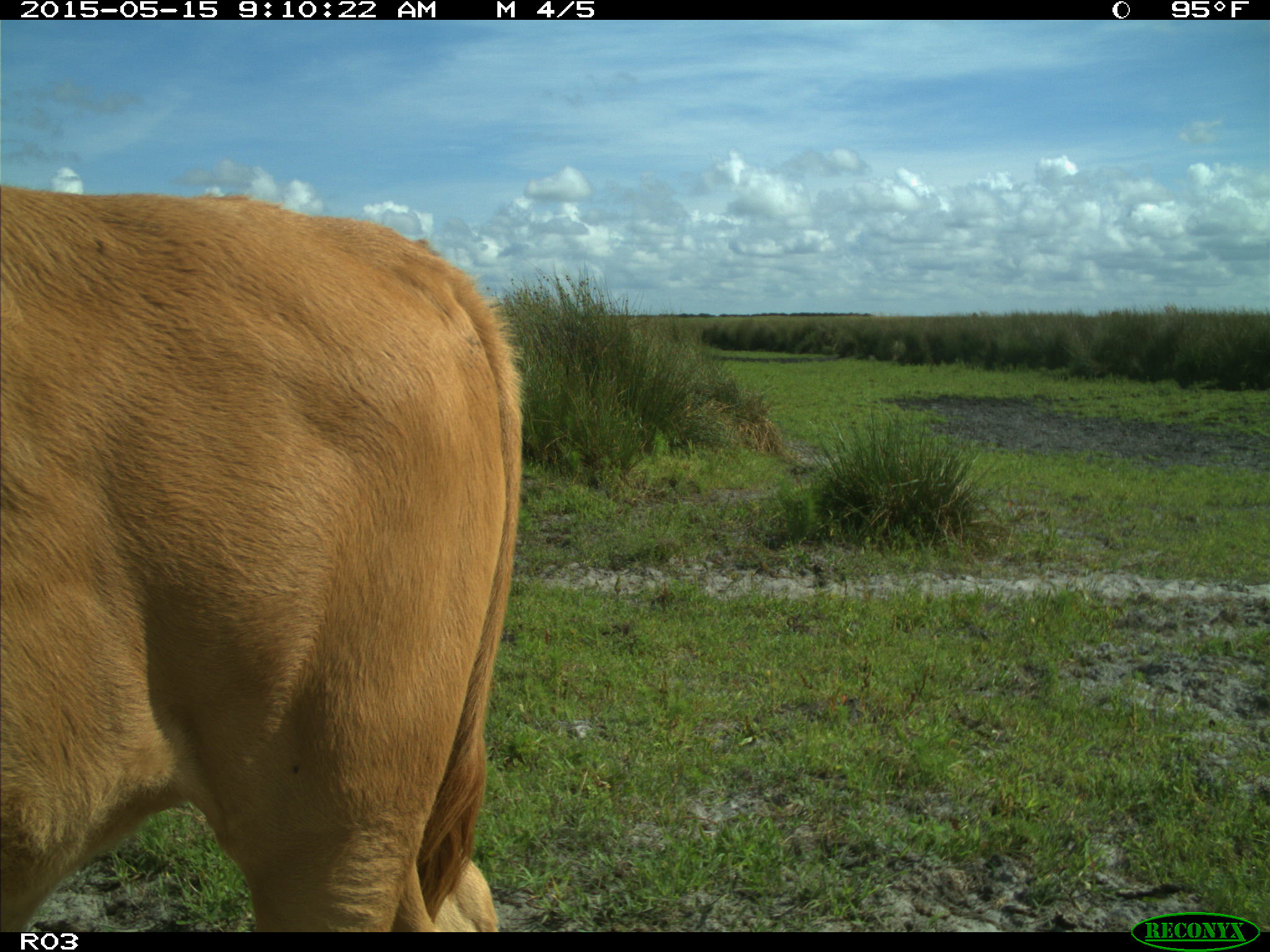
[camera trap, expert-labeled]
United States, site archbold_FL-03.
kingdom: Animalia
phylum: Chordata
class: Mammalia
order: Artiodactyla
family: Bovidae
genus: Bos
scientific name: Bos taurus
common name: domestic cow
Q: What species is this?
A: Bos taurus (domestic cow).